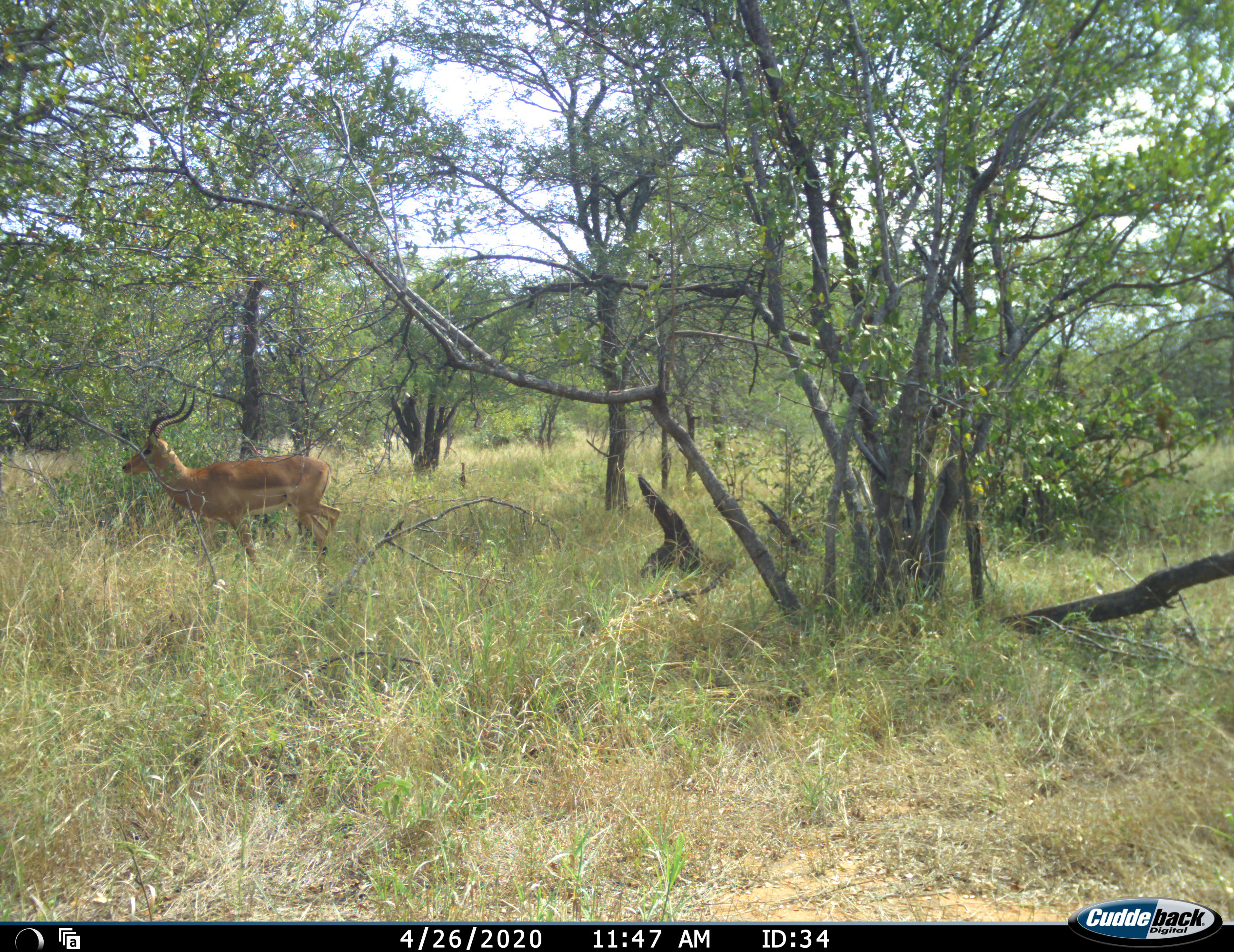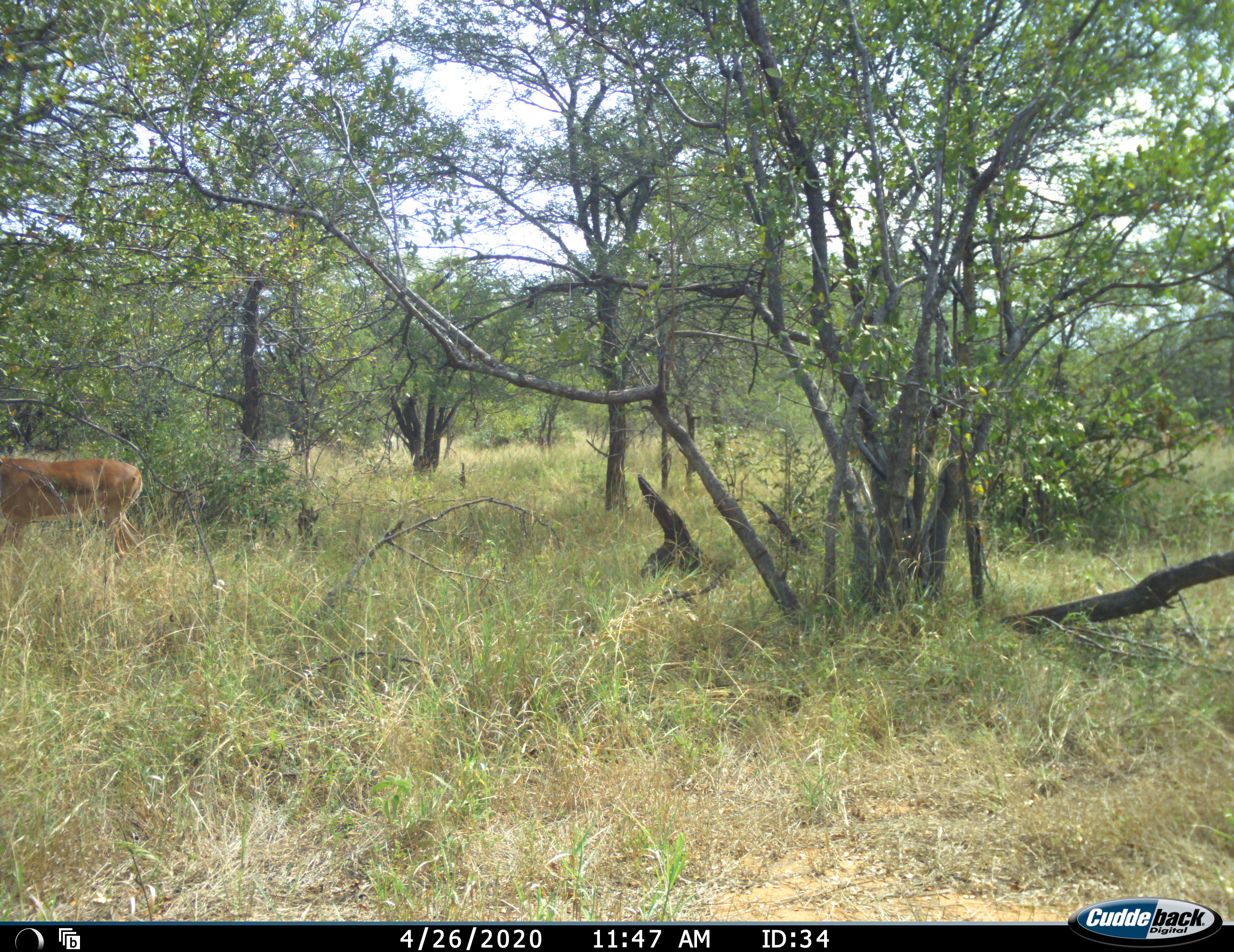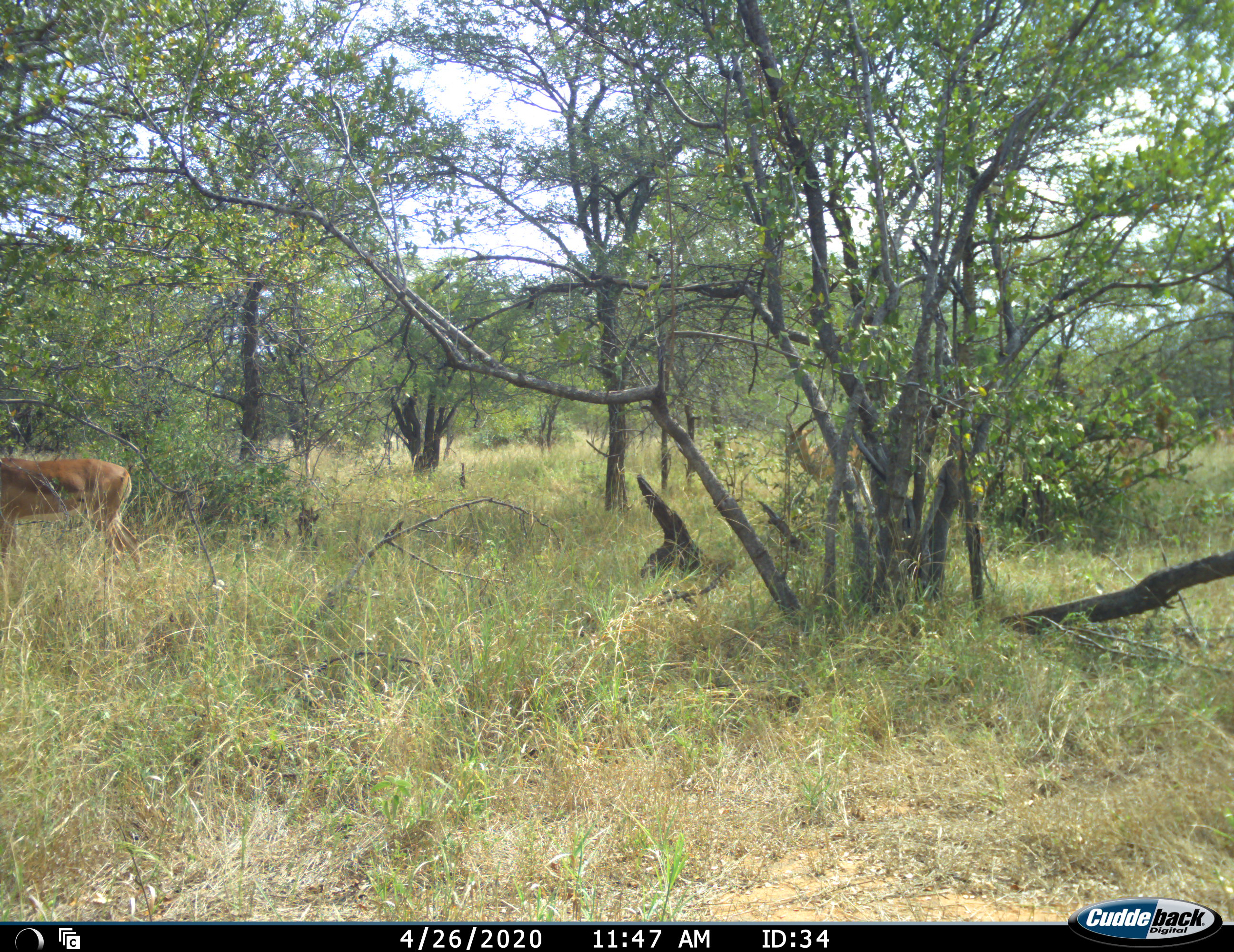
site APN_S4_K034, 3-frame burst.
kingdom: Animalia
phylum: Chordata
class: Mammalia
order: Artiodactyla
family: Bovidae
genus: Aepyceros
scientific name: Aepyceros melampus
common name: impala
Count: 3.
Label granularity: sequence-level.